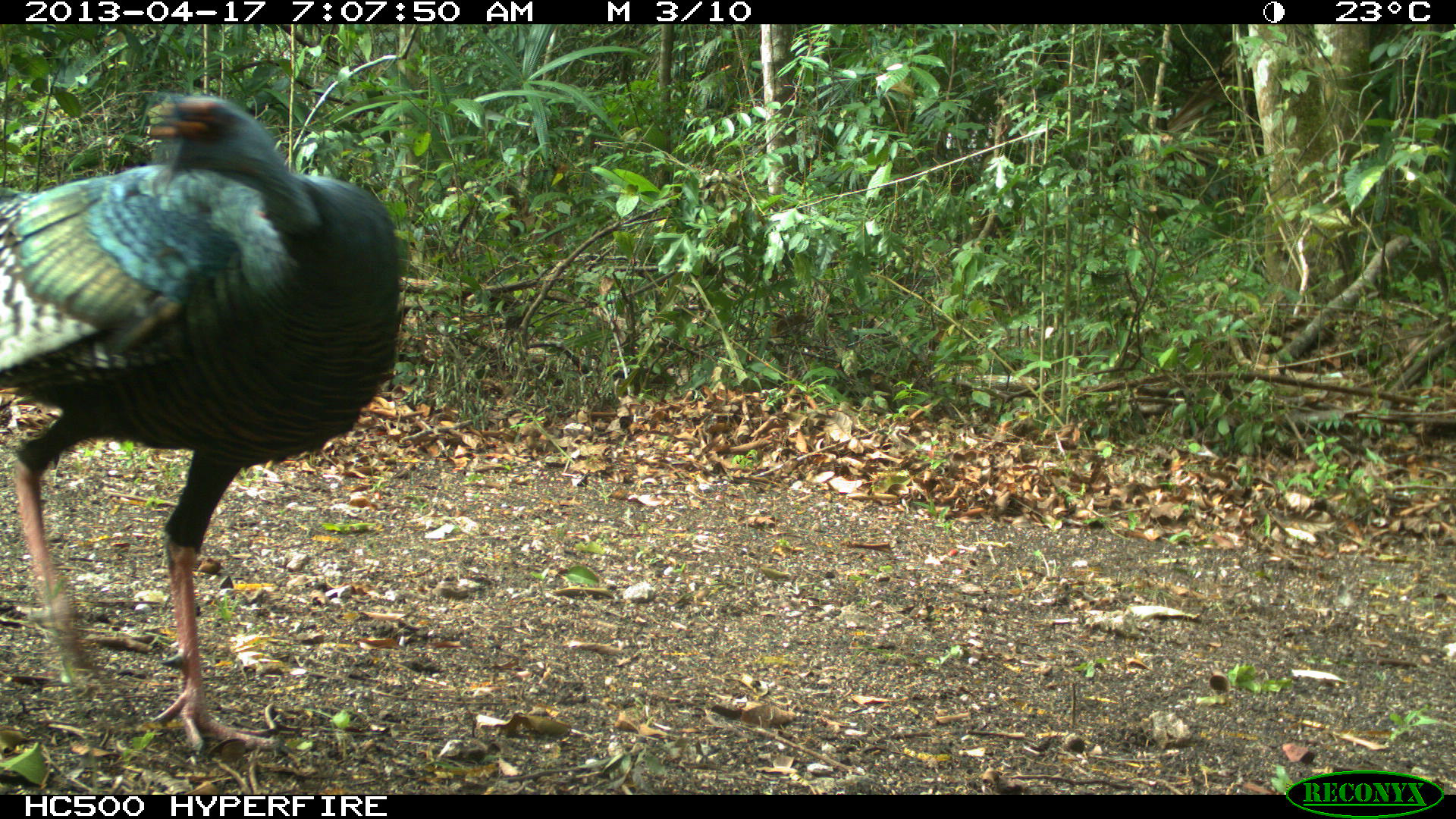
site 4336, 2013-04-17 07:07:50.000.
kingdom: Animalia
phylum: Chordata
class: Aves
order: Galliformes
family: Phasianidae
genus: Meleagris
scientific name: Meleagris ocellata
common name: ocellated turkey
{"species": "Meleagris ocellata (ocellated turkey)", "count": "1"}